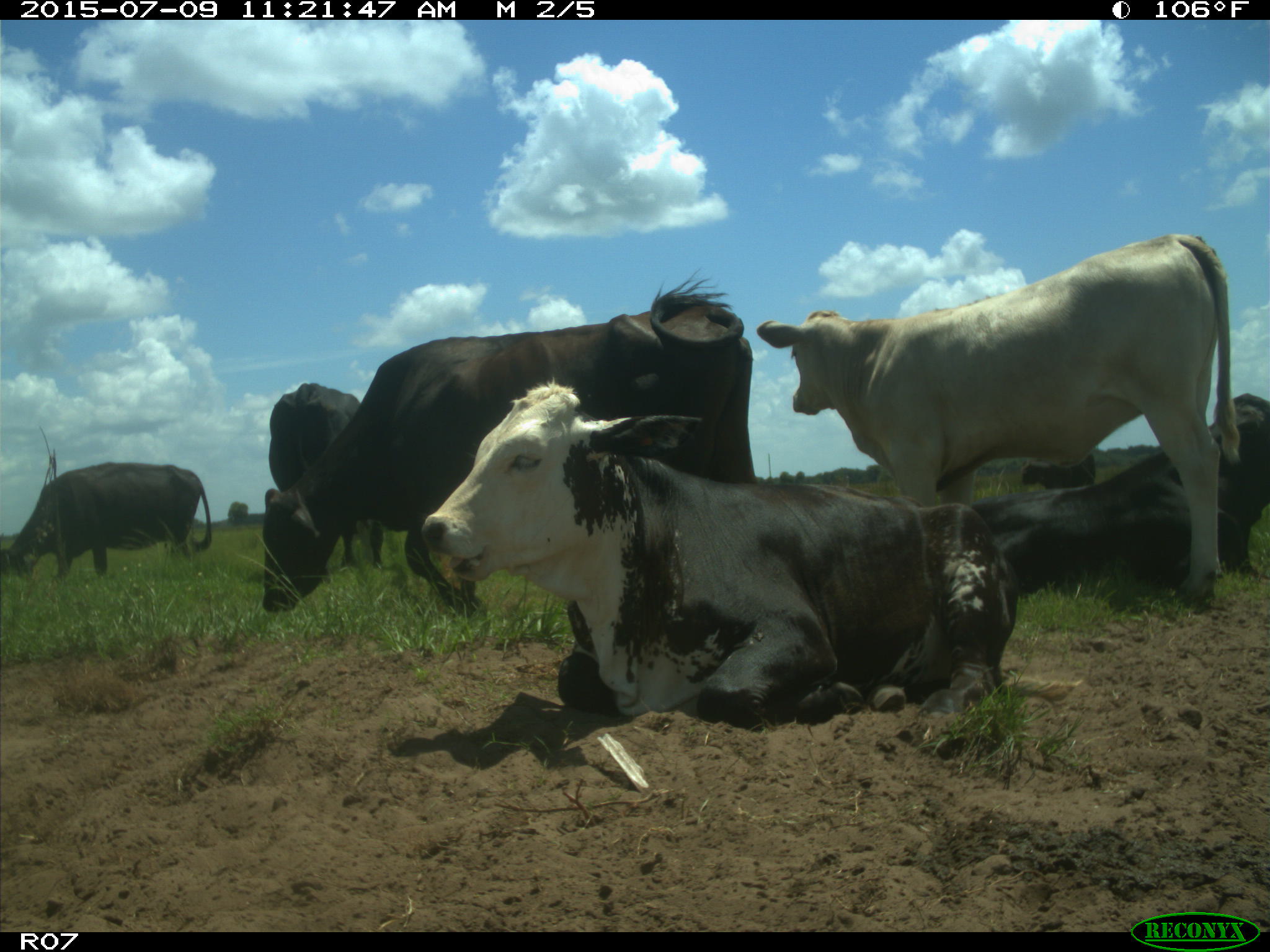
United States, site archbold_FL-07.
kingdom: Animalia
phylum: Chordata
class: Mammalia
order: Artiodactyla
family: Bovidae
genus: Bos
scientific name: Bos taurus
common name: domestic cow